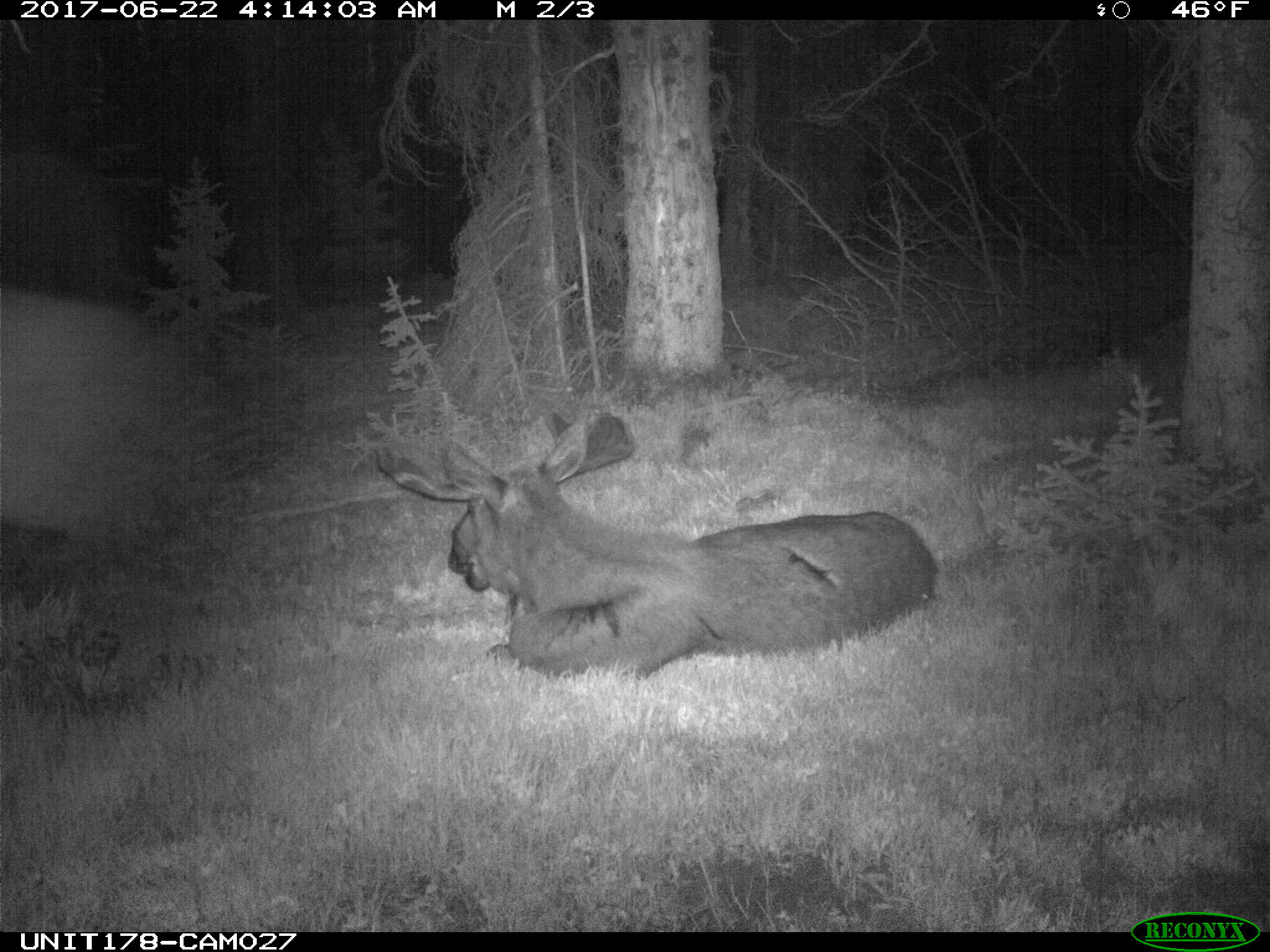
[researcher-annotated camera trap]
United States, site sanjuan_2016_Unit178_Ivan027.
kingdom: Animalia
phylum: Chordata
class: Mammalia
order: Artiodactyla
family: Cervidae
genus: Alces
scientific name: Alces alces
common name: moose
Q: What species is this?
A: Alces alces (moose).